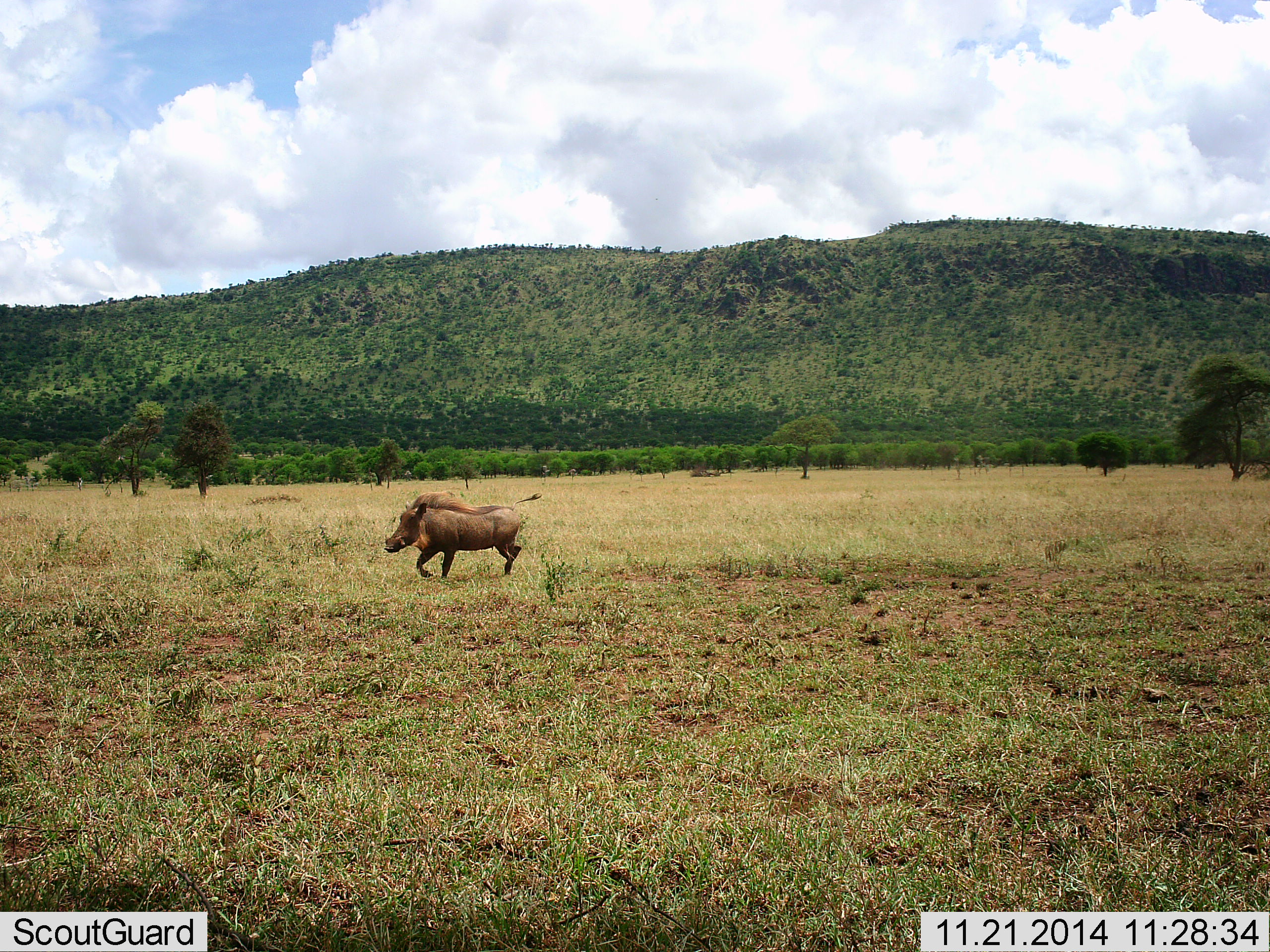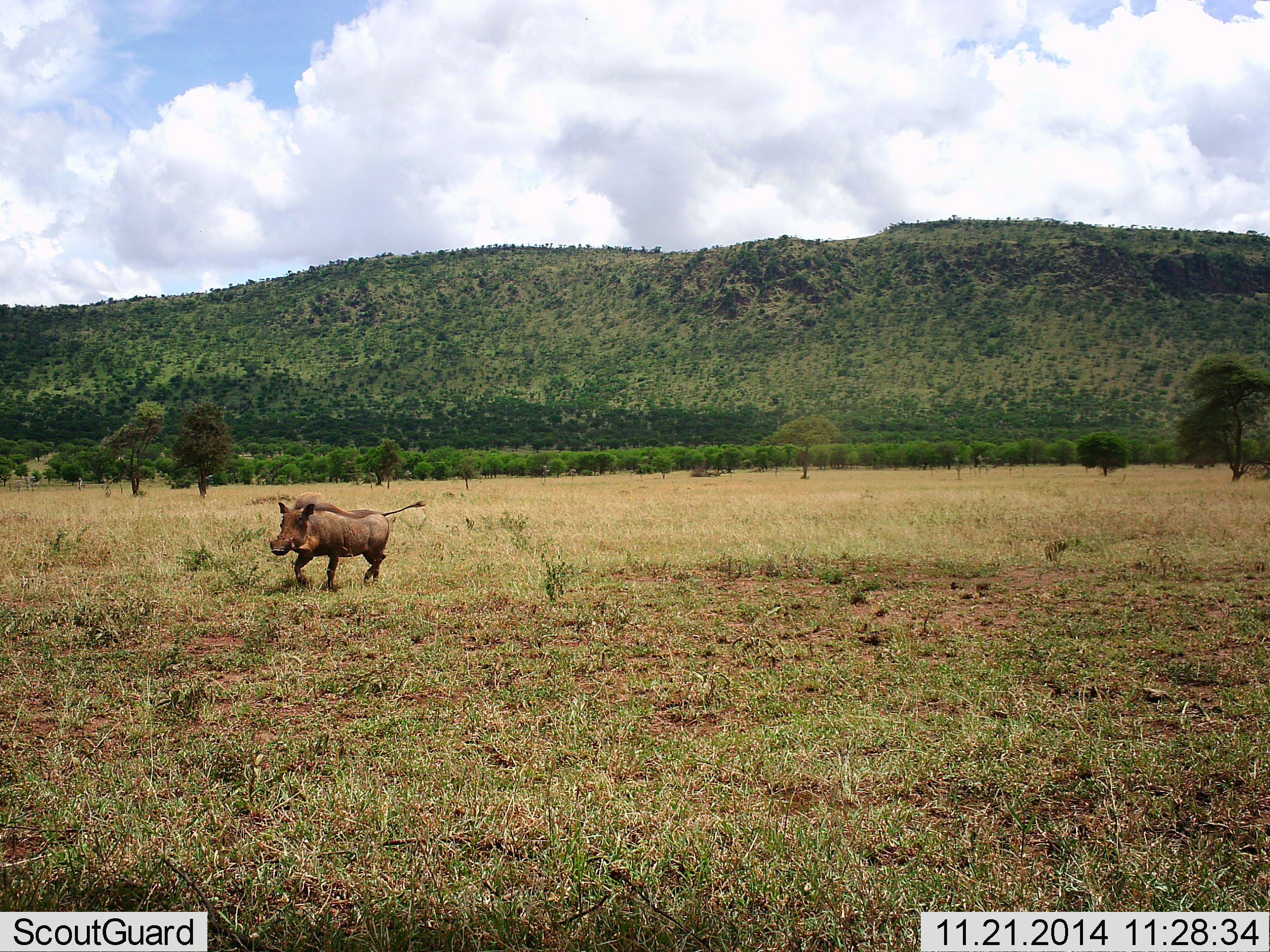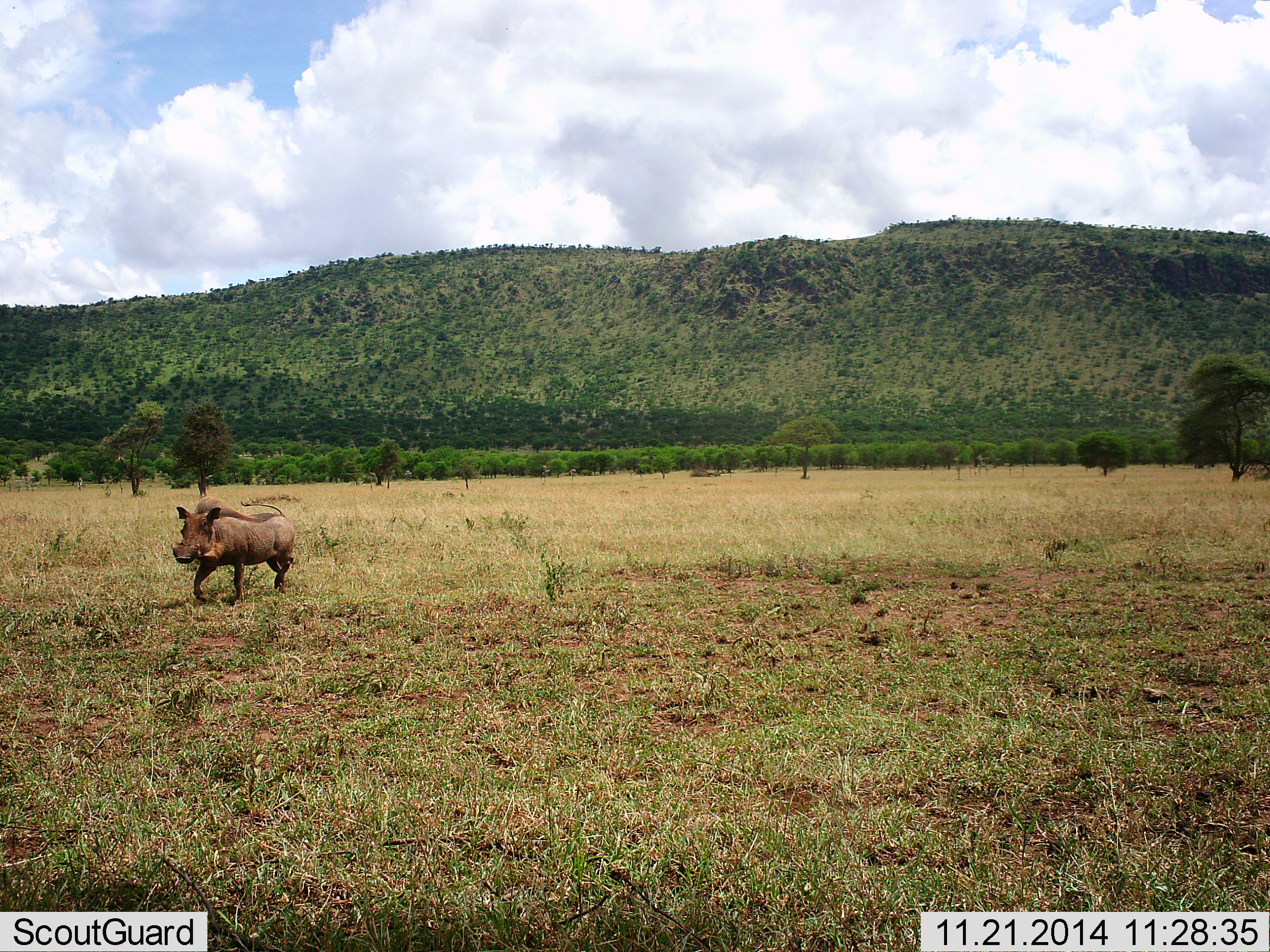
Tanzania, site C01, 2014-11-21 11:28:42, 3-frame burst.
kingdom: Animalia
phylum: Chordata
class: Mammalia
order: Artiodactyla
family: Suidae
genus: Phacochoerus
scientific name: Phacochoerus africanus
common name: warthog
Warthog (Phacochoerus africanus), count 1. Behavior (volunteer vote fractions): standing 0%, resting 0%, moving 100%, interacting 0%. Young present (vote fraction): 0%. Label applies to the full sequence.